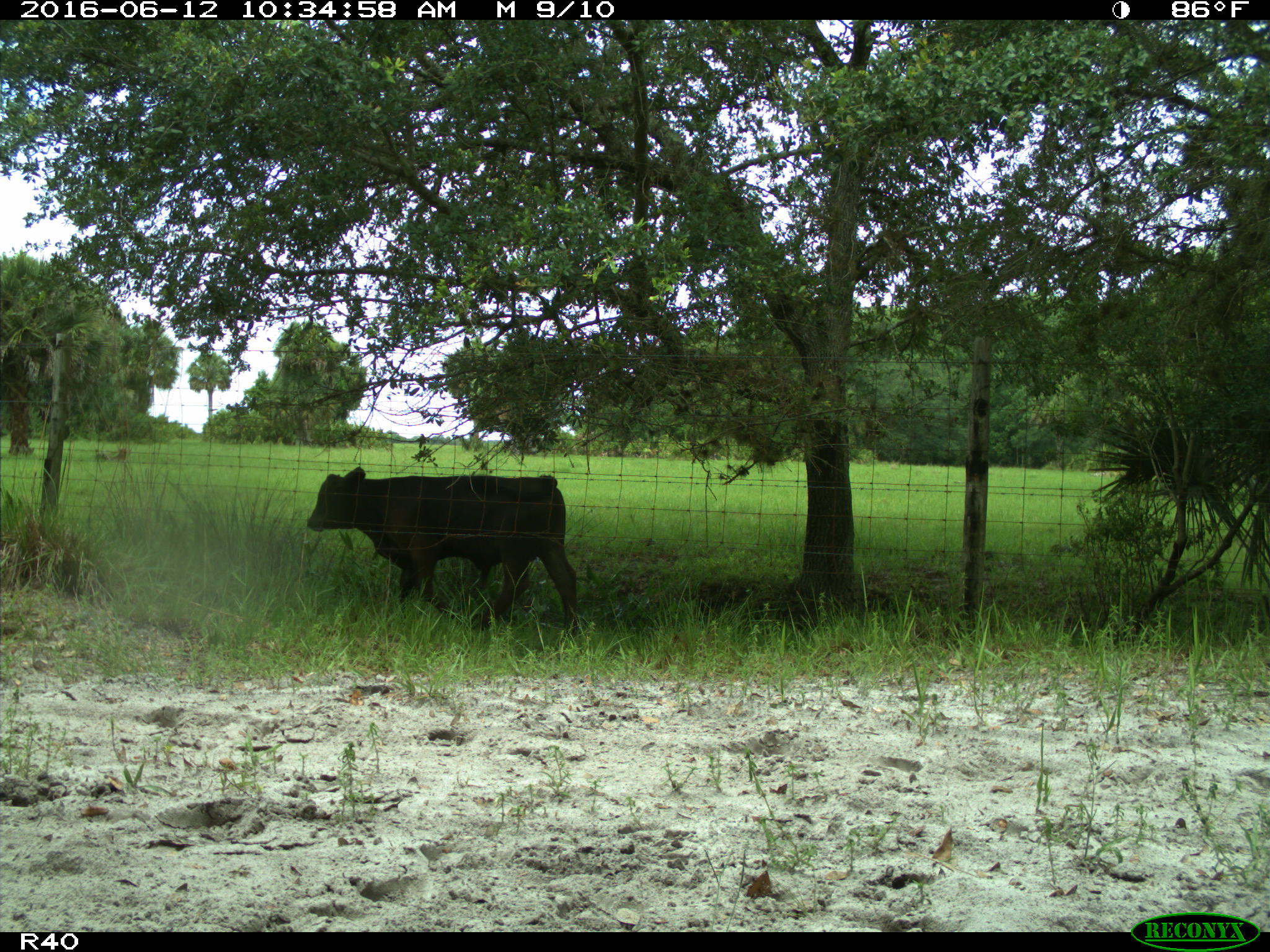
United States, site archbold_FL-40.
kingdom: Animalia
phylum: Chordata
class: Mammalia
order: Artiodactyla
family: Bovidae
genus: Bos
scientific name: Bos taurus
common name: domestic cow